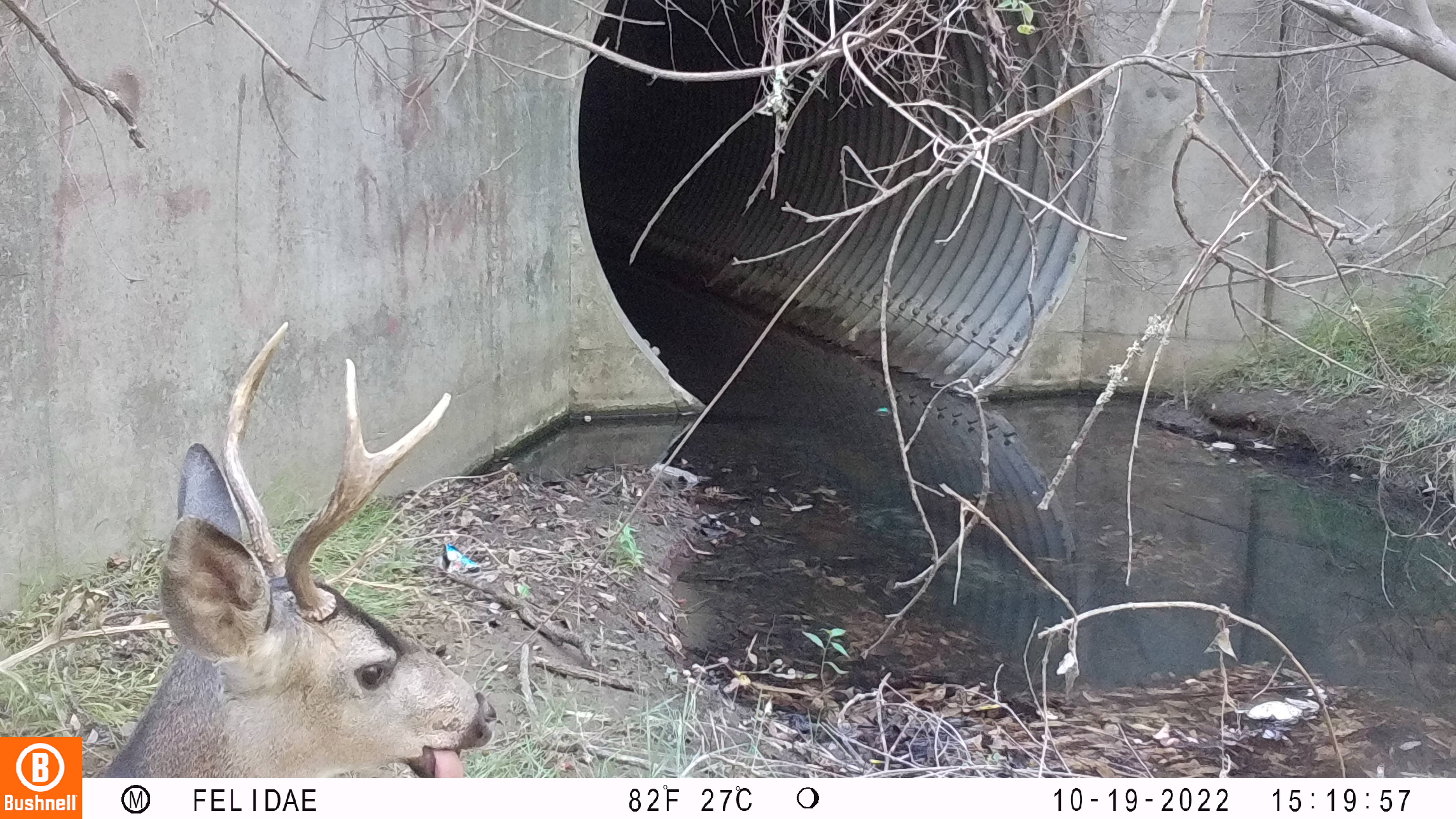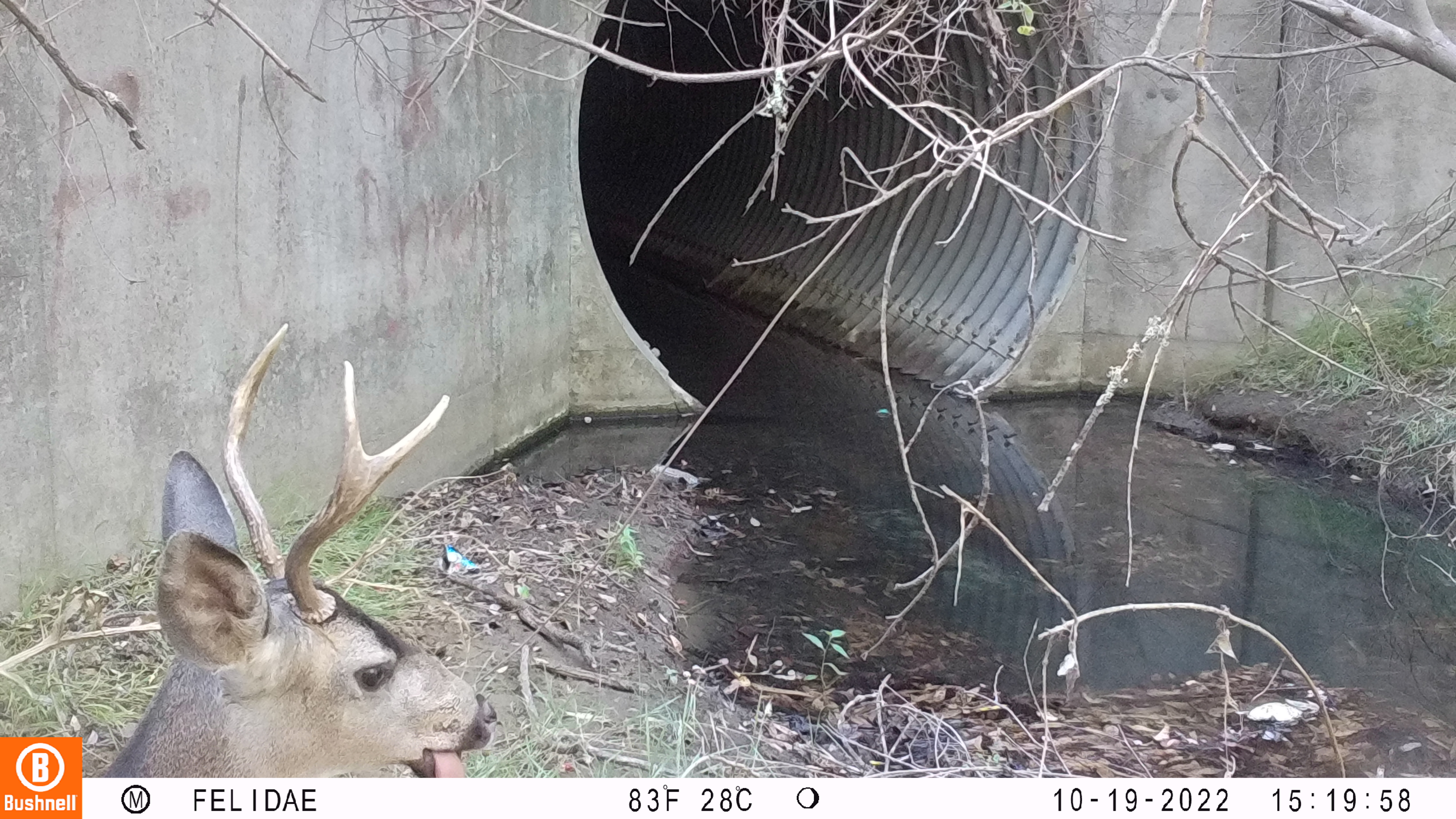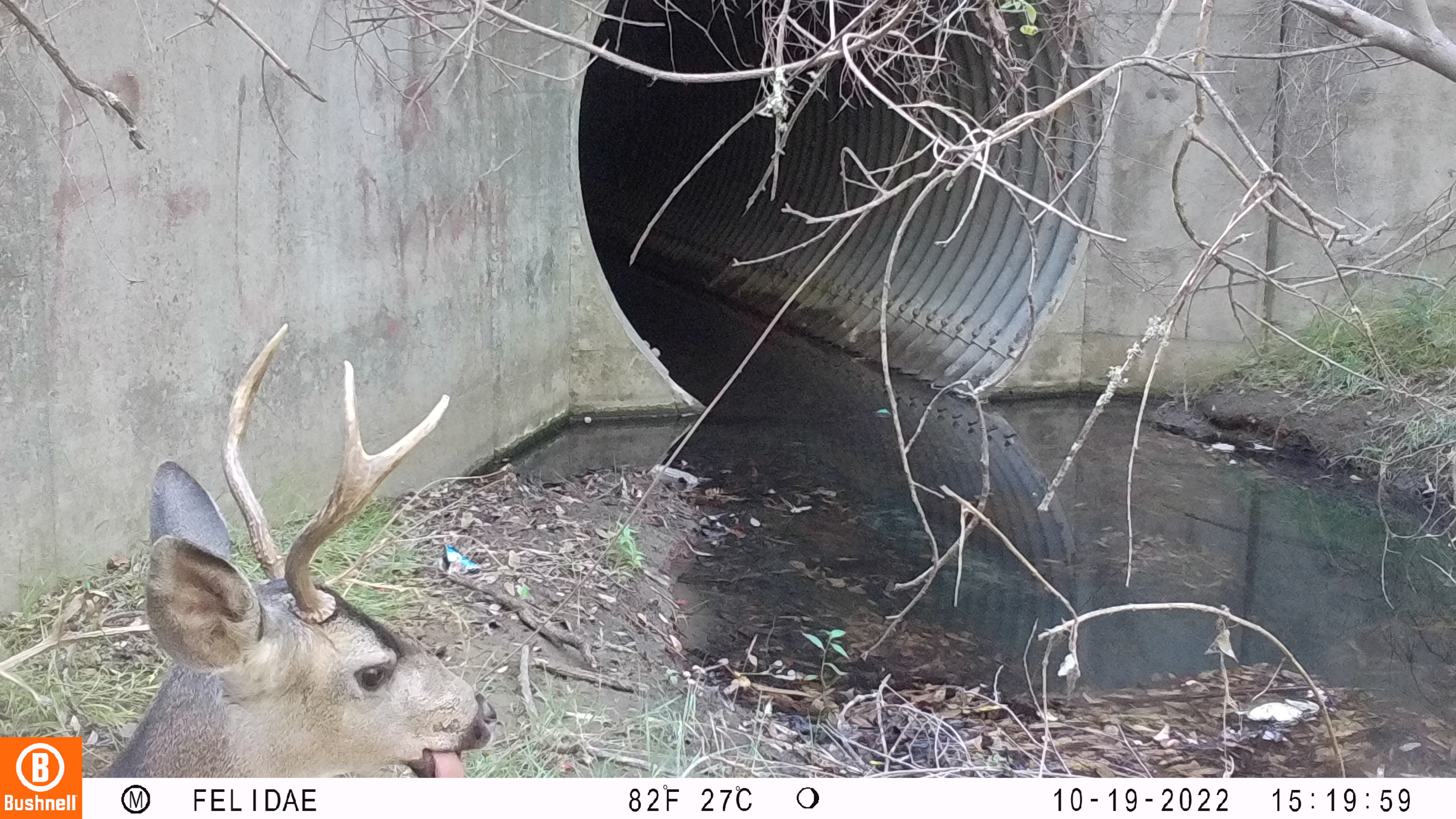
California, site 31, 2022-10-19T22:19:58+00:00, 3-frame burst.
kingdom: Animalia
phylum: Chordata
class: Mammalia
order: Artiodactyla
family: Cervidae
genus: Odocoileus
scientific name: Odocoileus hemionus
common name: mule deer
Mule deer (Odocoileus hemionus).